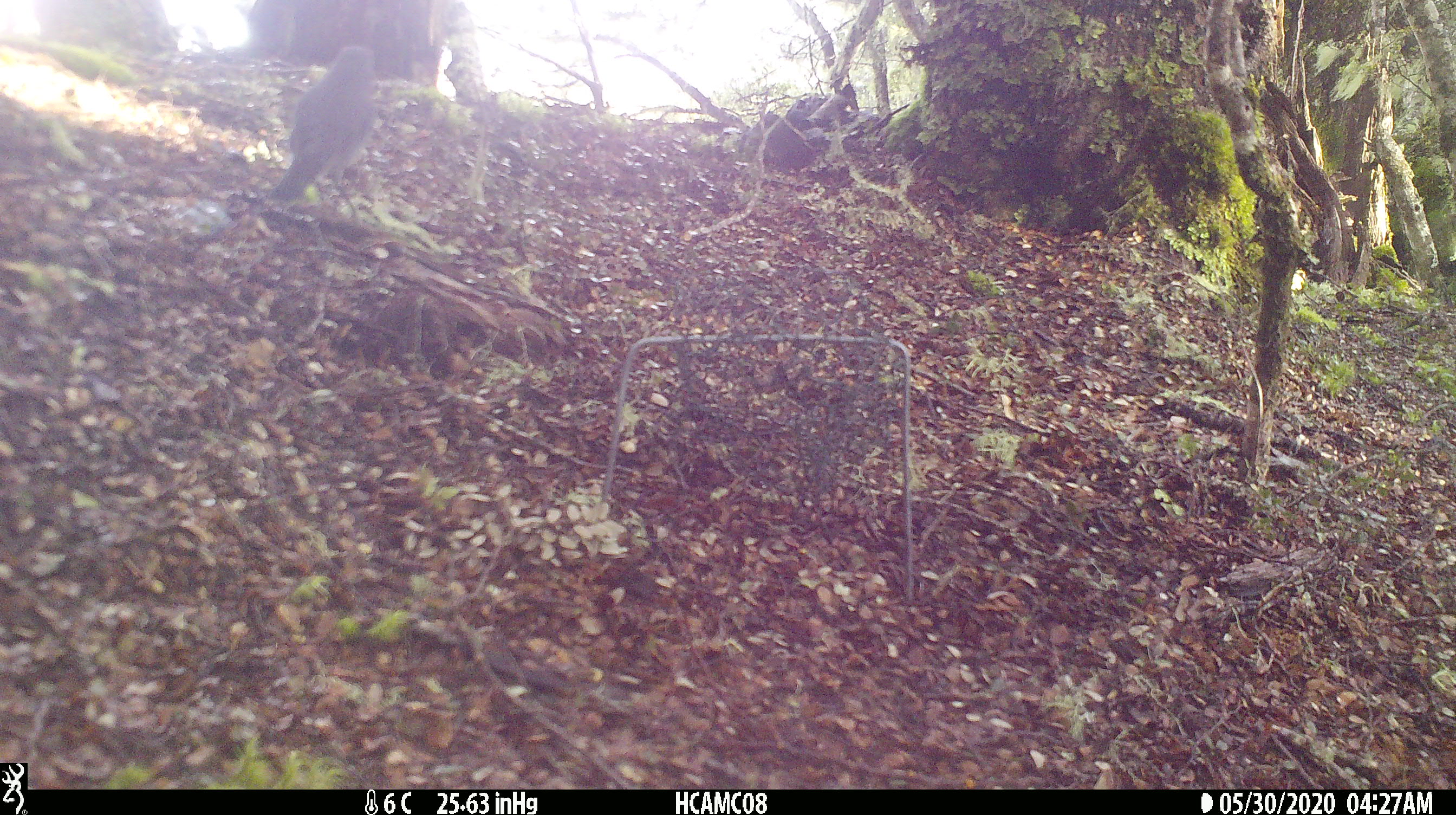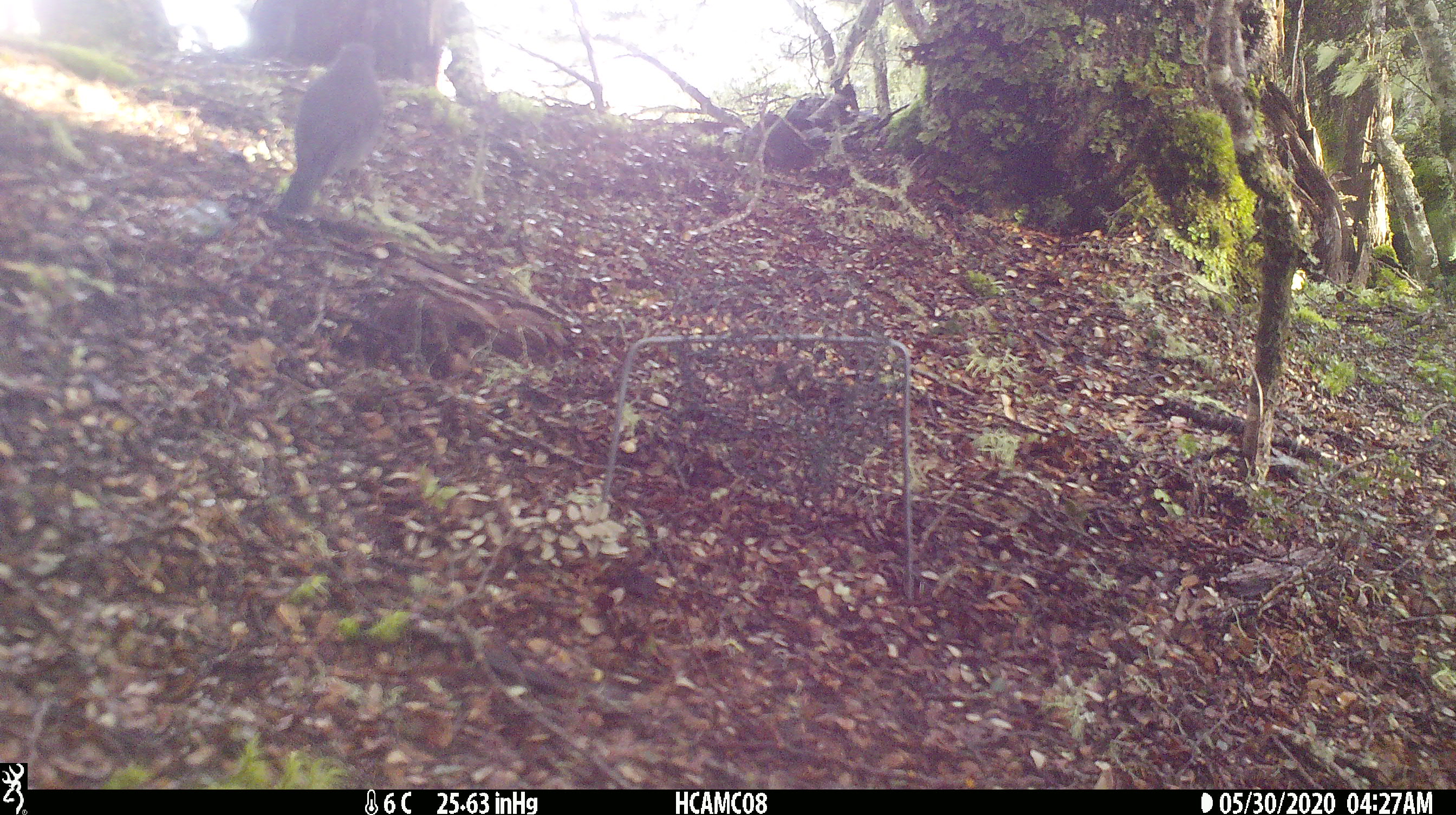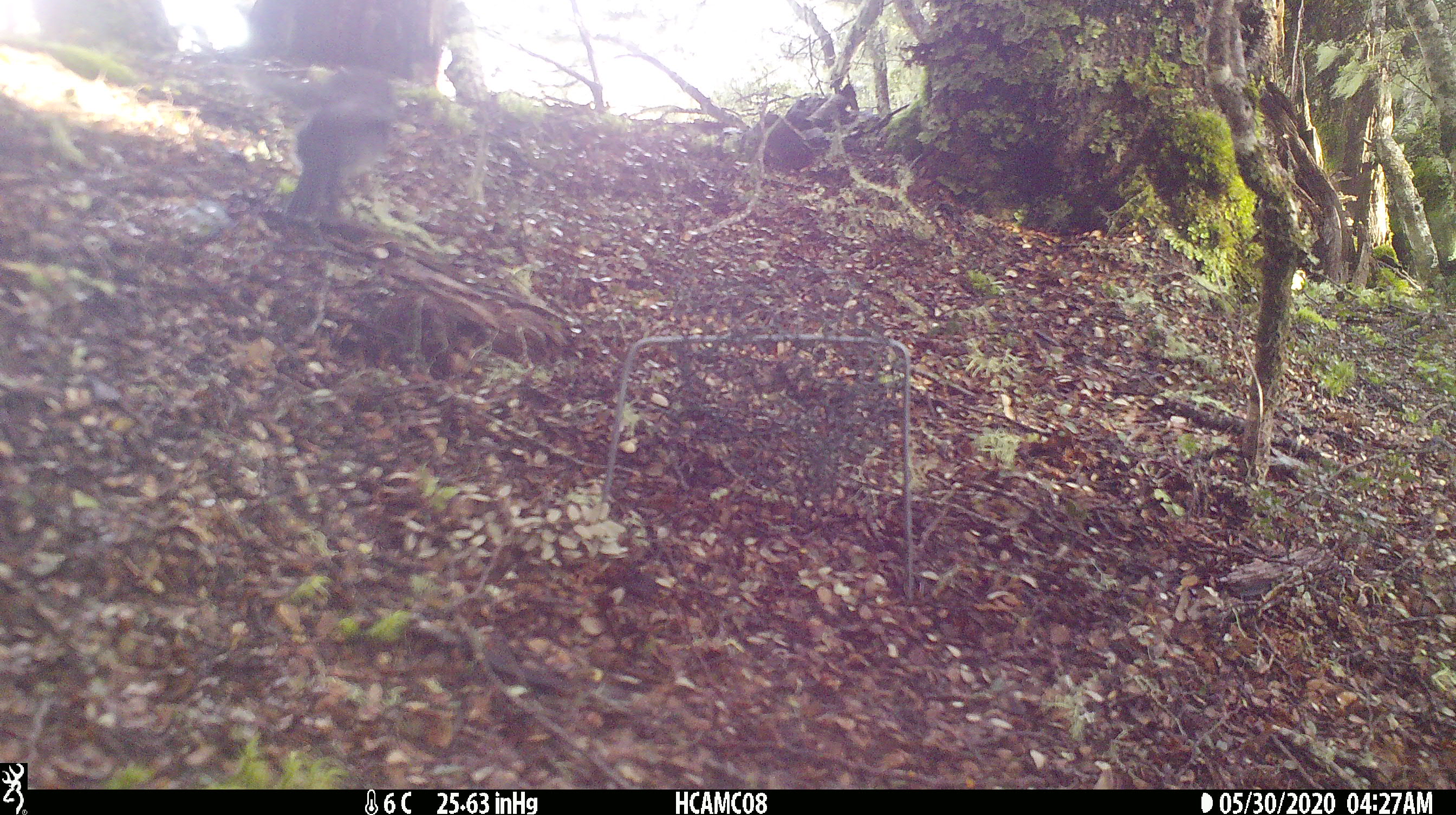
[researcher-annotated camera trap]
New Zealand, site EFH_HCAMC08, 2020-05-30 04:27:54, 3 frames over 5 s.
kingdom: Animalia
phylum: Chordata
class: Aves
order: Passeriformes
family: Petroicidae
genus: Petroica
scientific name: Petroica australis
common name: new zealand robin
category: robin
Robin (new zealand robin) (Petroica australis).